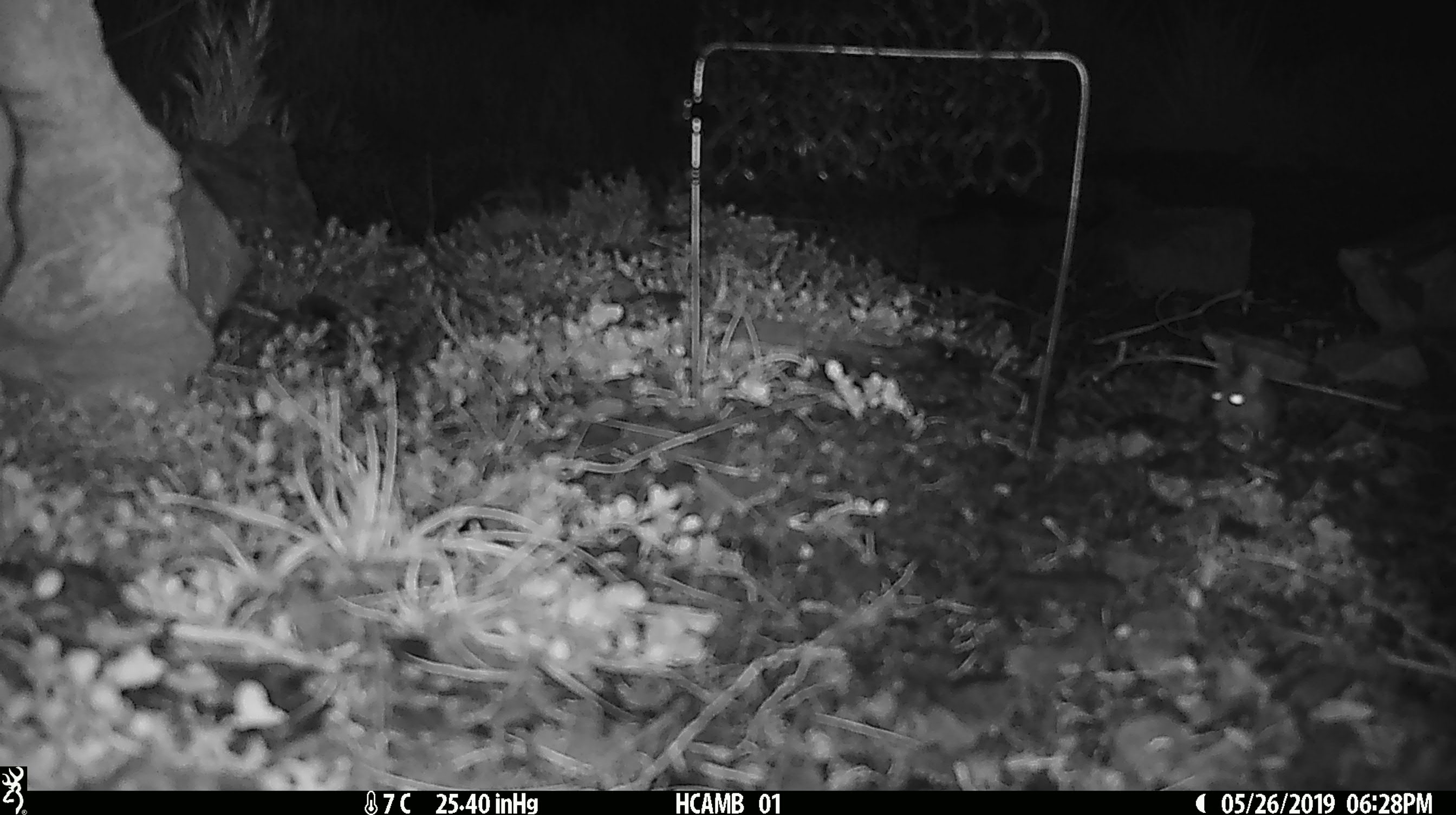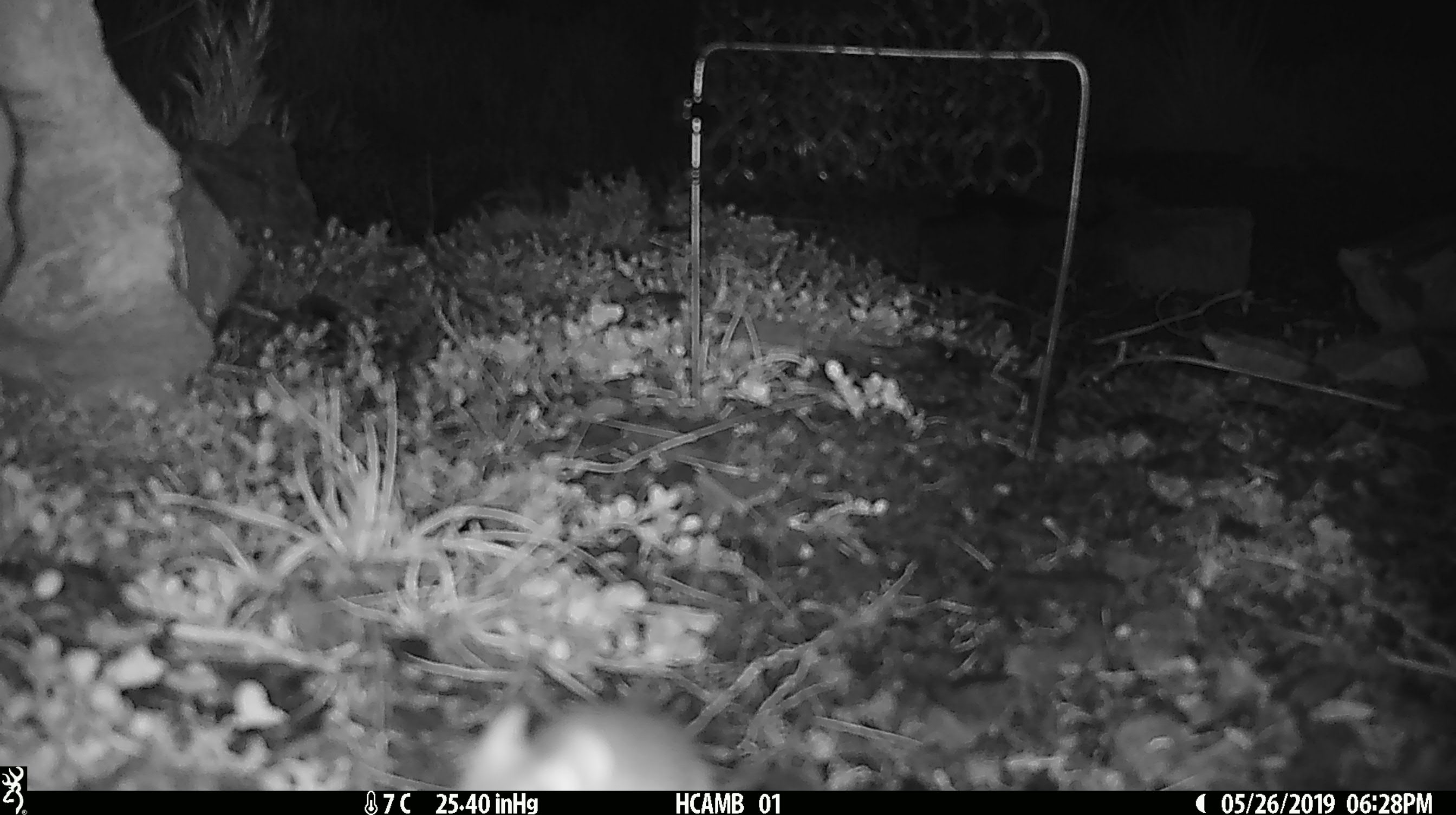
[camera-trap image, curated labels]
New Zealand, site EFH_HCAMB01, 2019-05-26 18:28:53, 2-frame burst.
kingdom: Animalia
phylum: Chordata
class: Mammalia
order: Rodentia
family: Muridae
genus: Mus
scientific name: Mus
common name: mouse